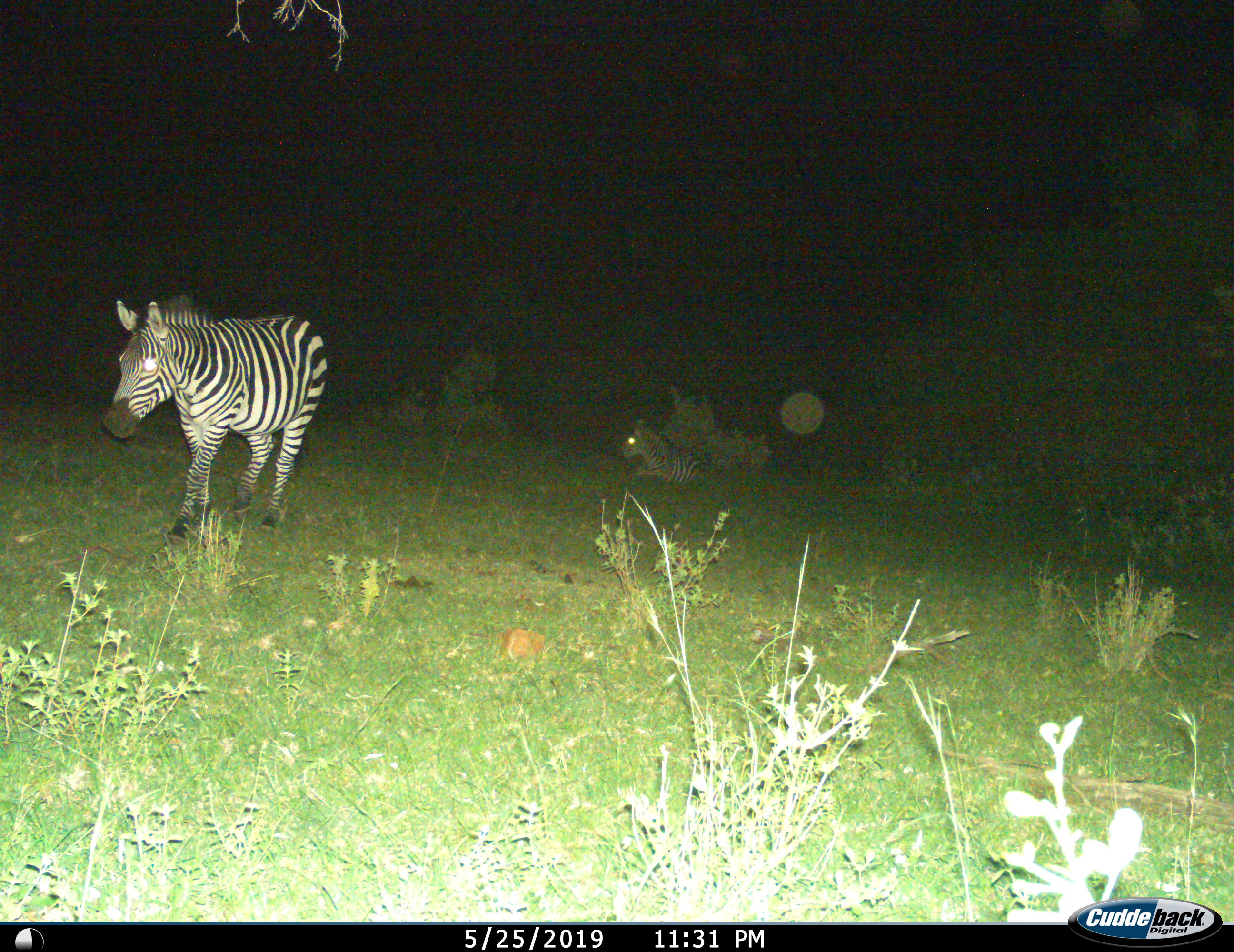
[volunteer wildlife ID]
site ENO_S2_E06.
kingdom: Animalia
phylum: Chordata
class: Mammalia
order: Perissodactyla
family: Equidae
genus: Equus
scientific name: Equus quagga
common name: plains zebra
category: zebraplains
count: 2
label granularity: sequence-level